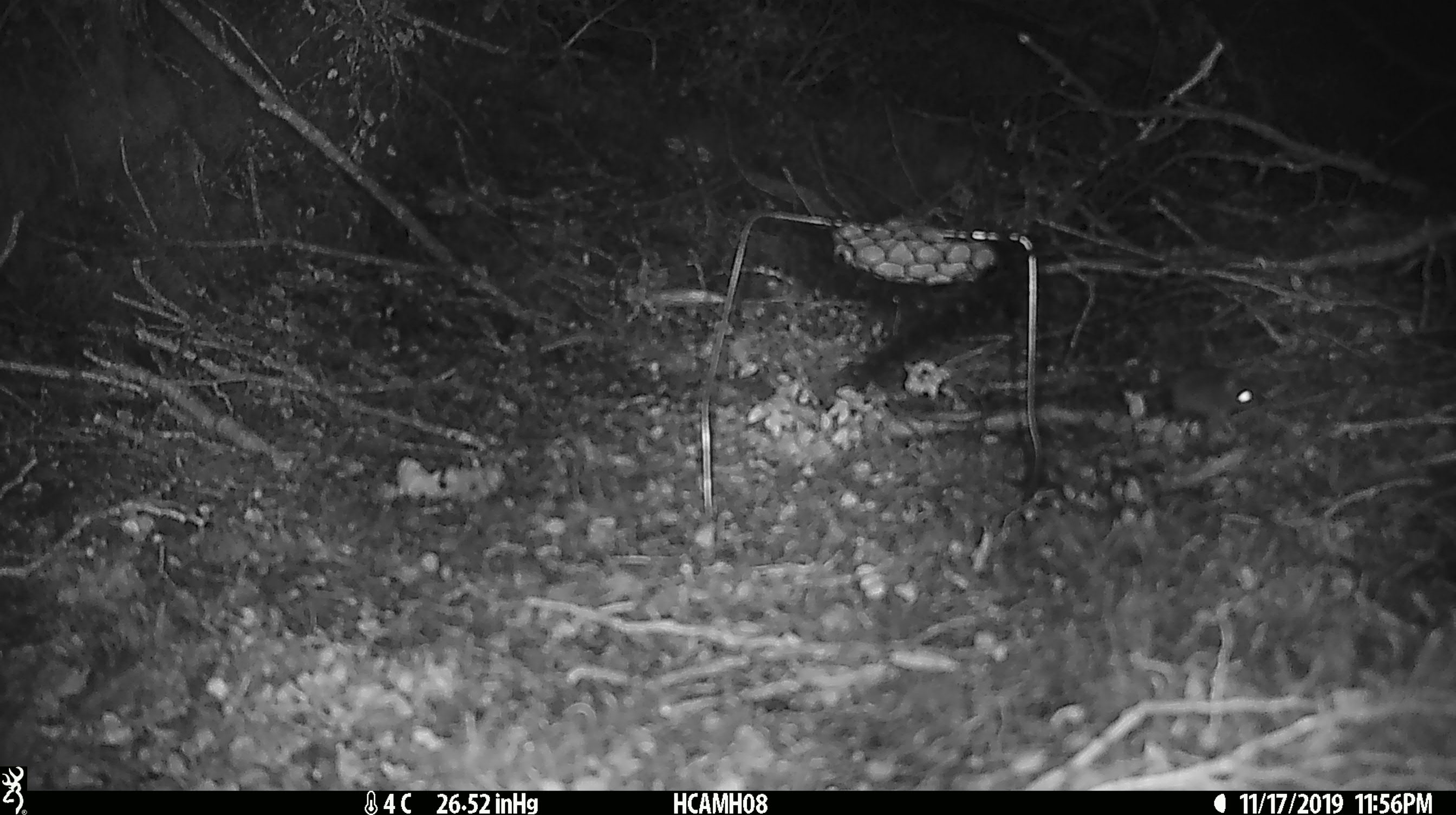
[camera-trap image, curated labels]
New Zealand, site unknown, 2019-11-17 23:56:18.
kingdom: Animalia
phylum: Chordata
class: Mammalia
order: Rodentia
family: Muridae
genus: Mus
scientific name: Mus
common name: mouse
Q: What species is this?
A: Mouse (Mus).